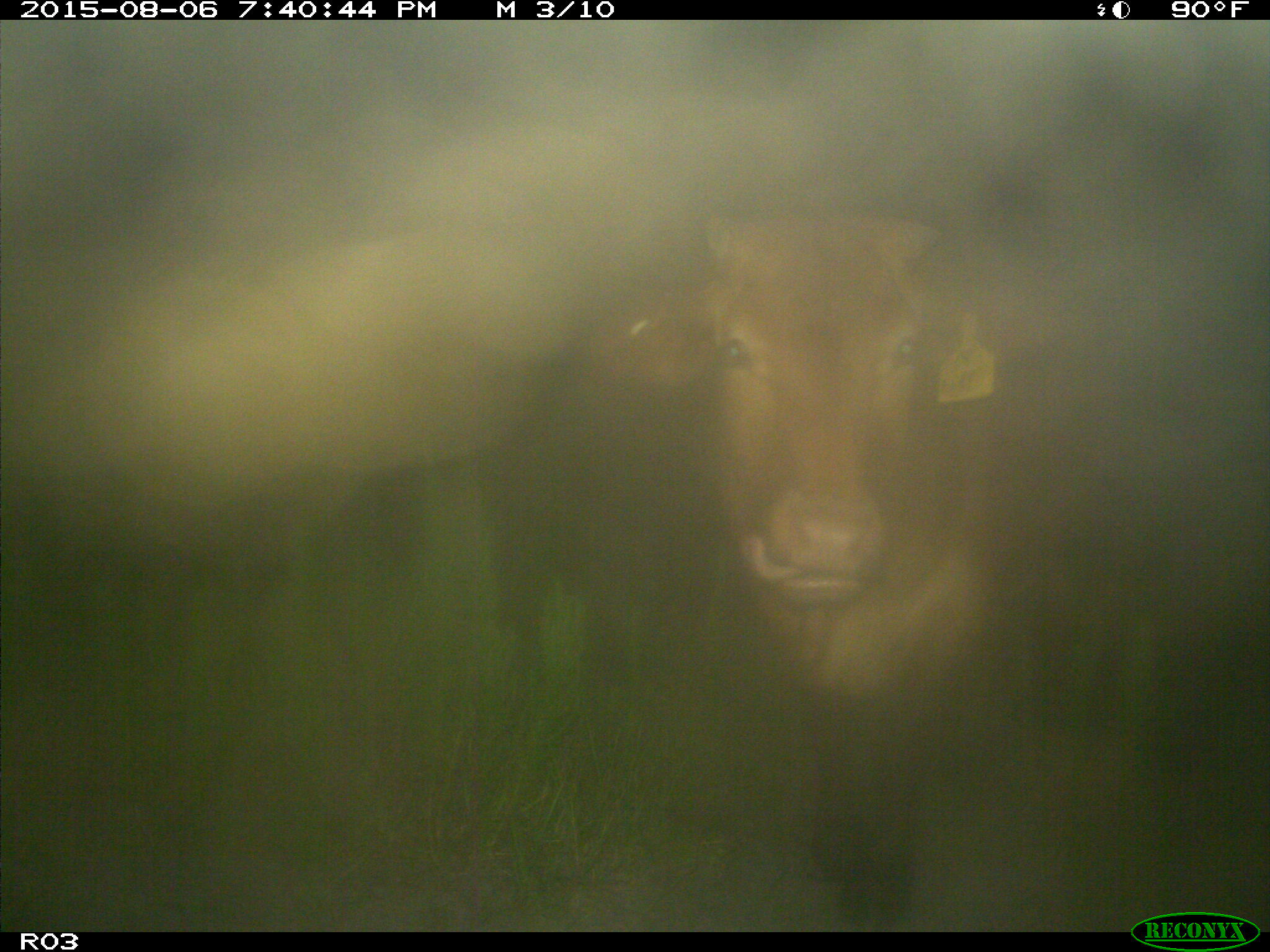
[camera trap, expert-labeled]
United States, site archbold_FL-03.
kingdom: Animalia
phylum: Chordata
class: Mammalia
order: Artiodactyla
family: Bovidae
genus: Bos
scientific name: Bos taurus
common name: domestic cow